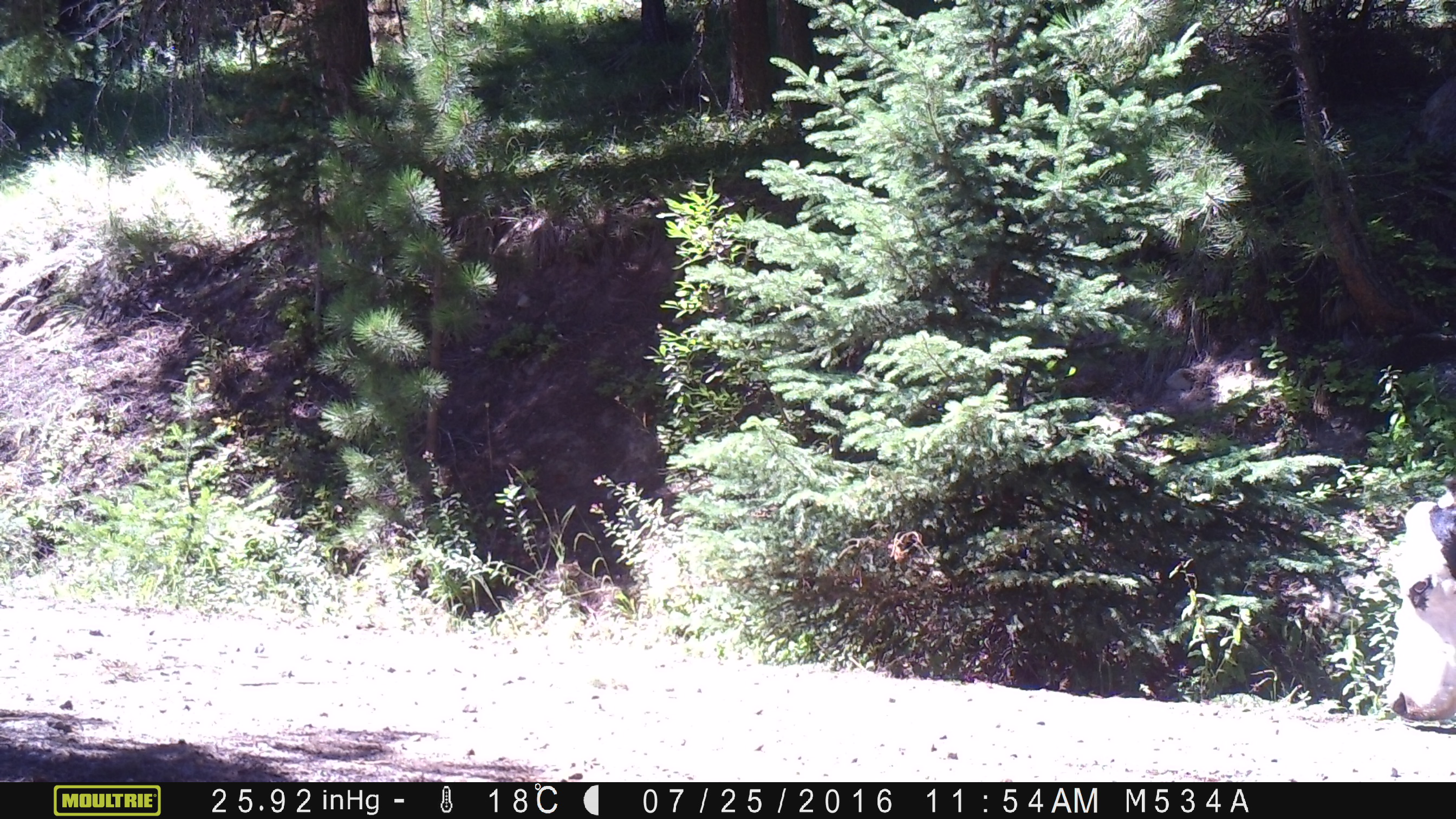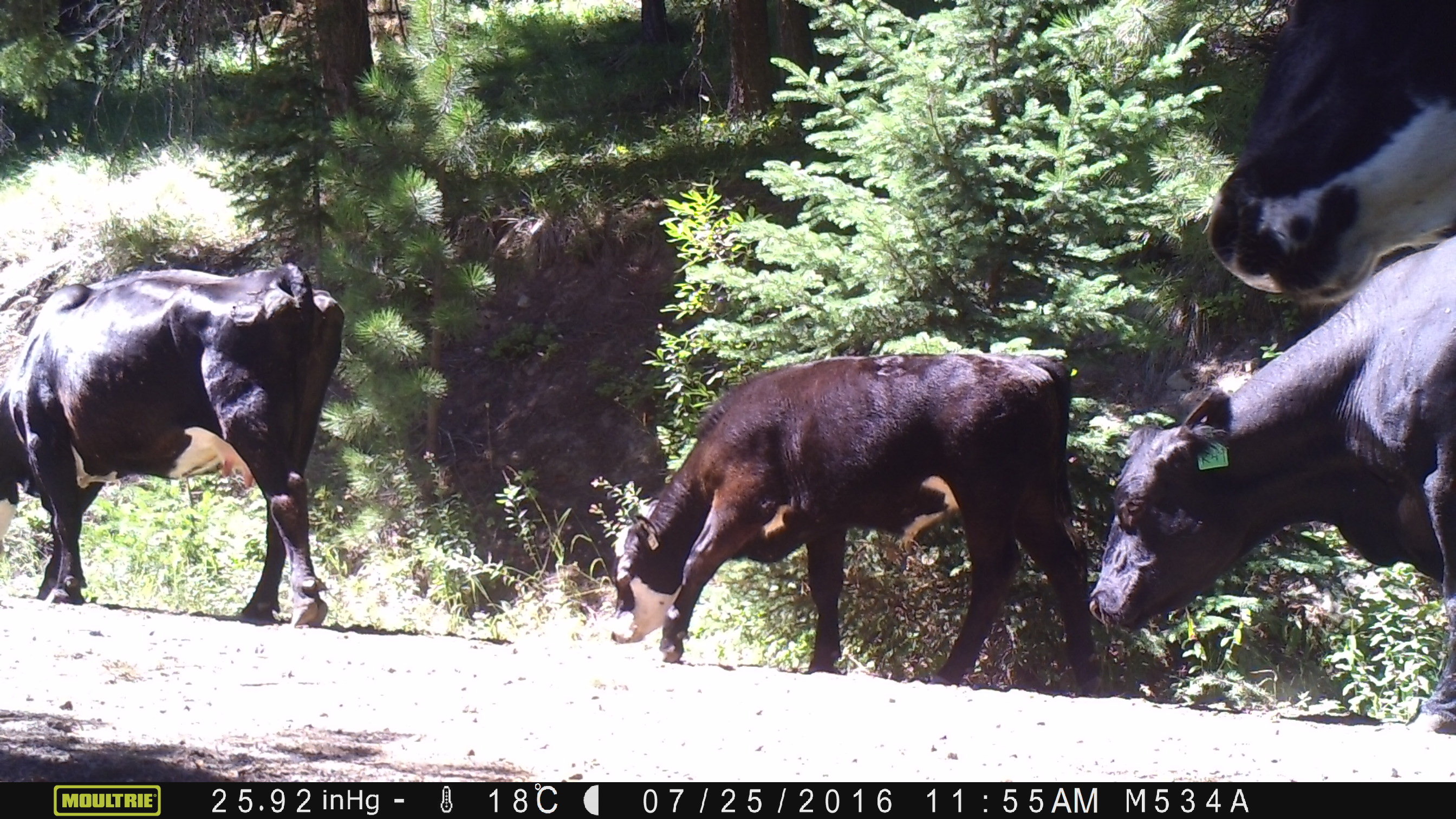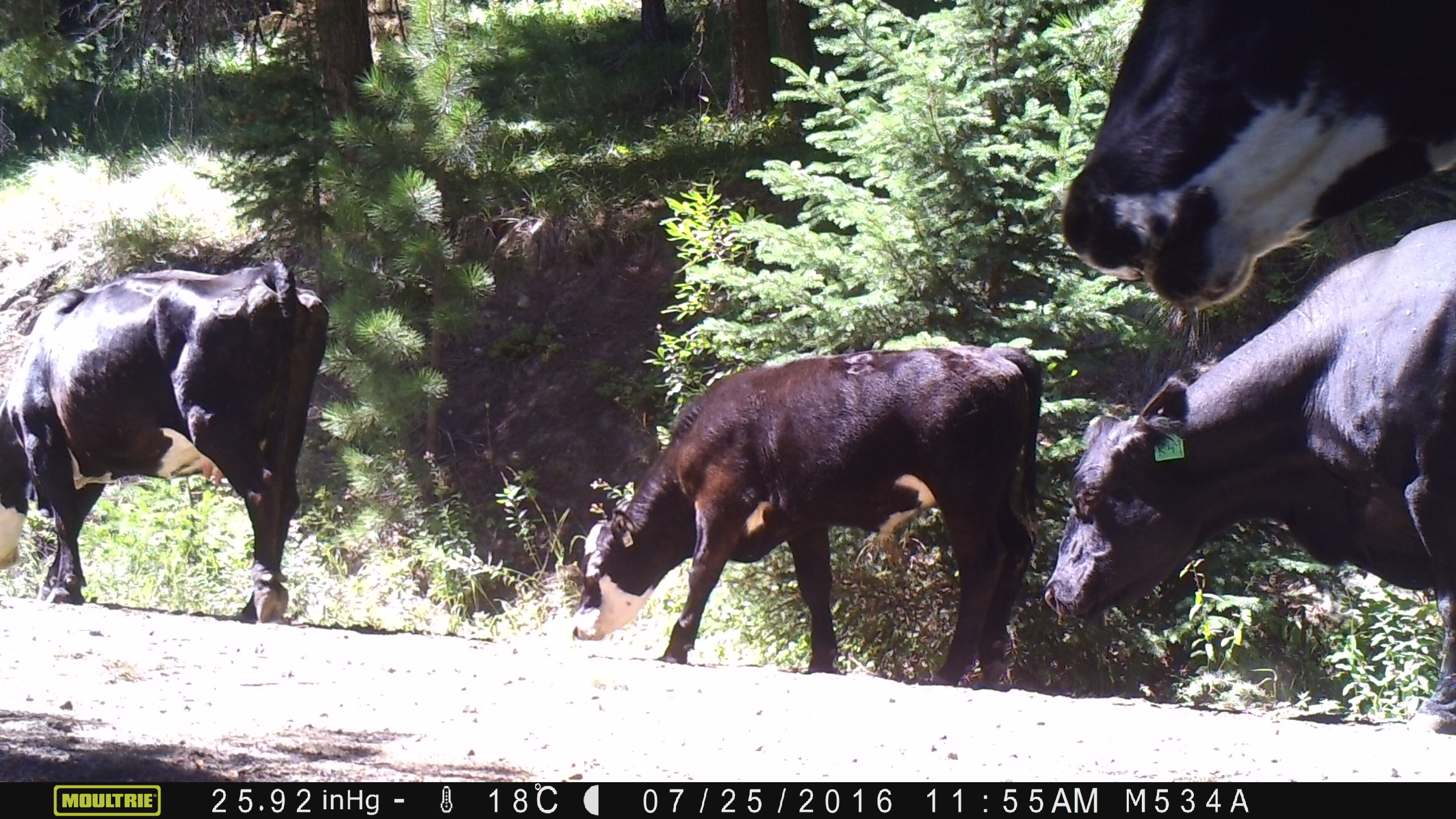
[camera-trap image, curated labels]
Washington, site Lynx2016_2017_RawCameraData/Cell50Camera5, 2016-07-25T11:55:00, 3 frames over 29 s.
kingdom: Animalia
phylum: Chordata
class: Mammalia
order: Artiodactyla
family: Bovidae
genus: Bos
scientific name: Bos taurus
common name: domestic cattle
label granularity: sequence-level